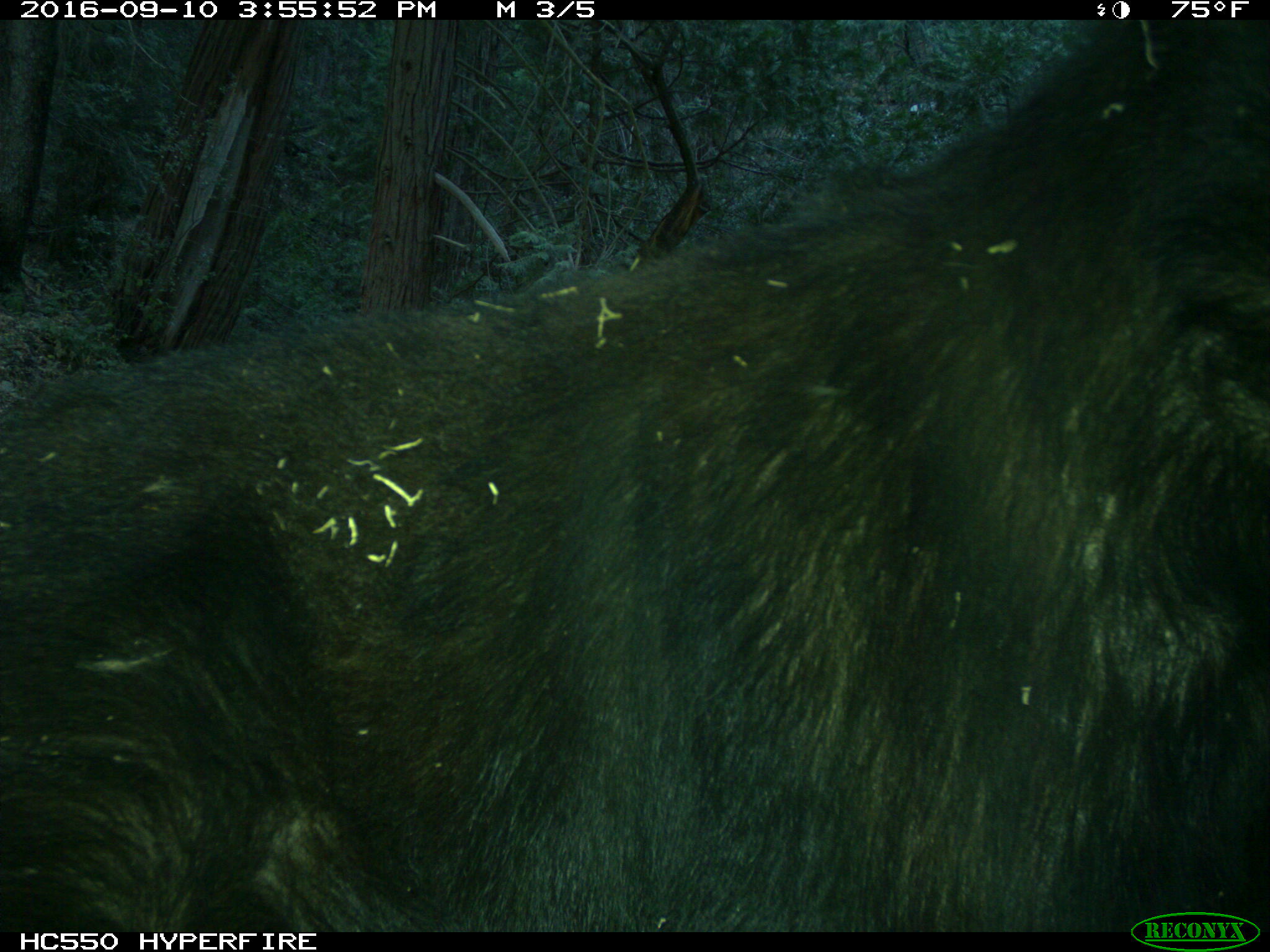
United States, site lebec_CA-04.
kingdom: Animalia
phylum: Chordata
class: Mammalia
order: Carnivora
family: Ursidae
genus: Ursus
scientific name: Ursus americanus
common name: american black bear